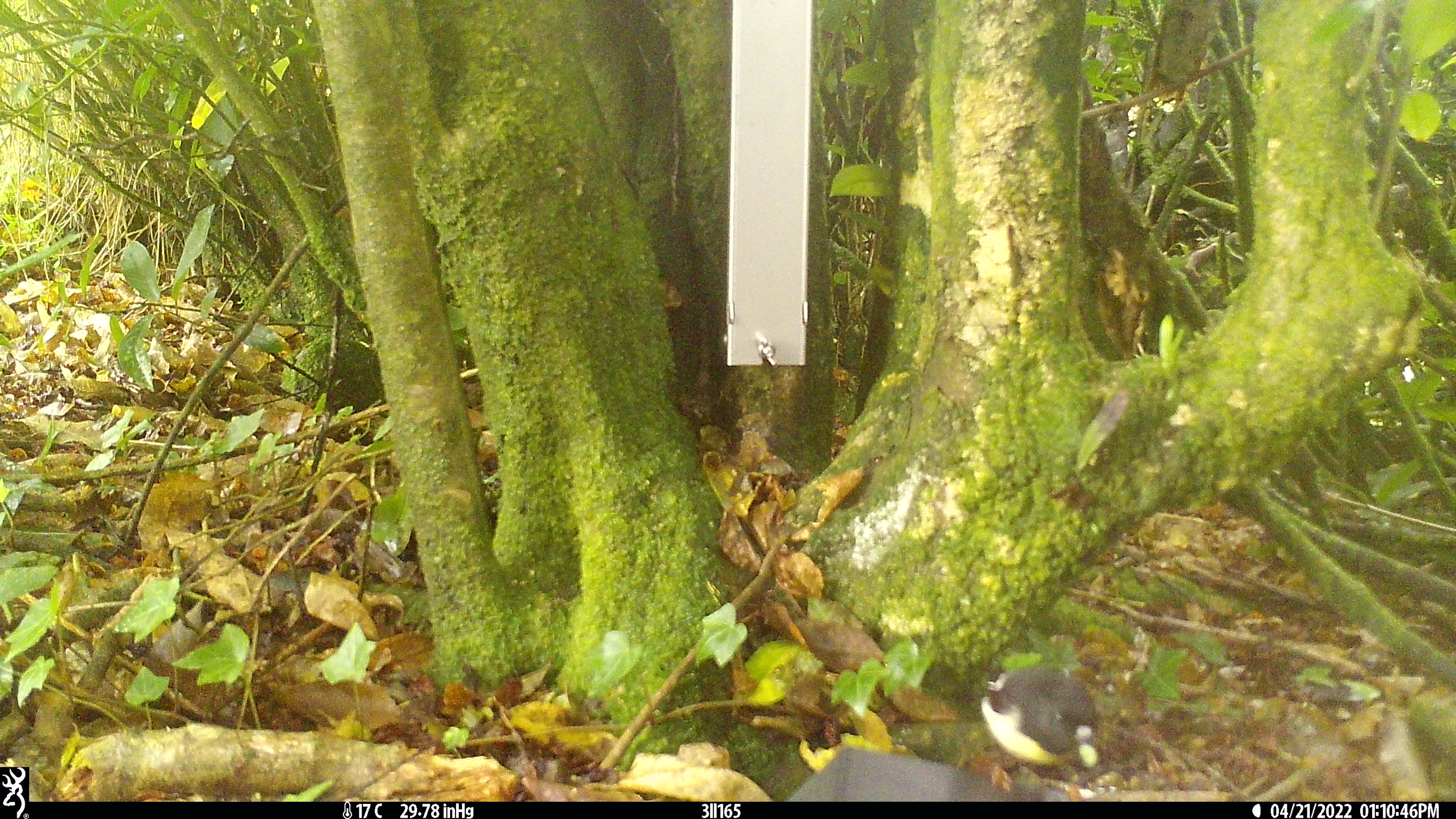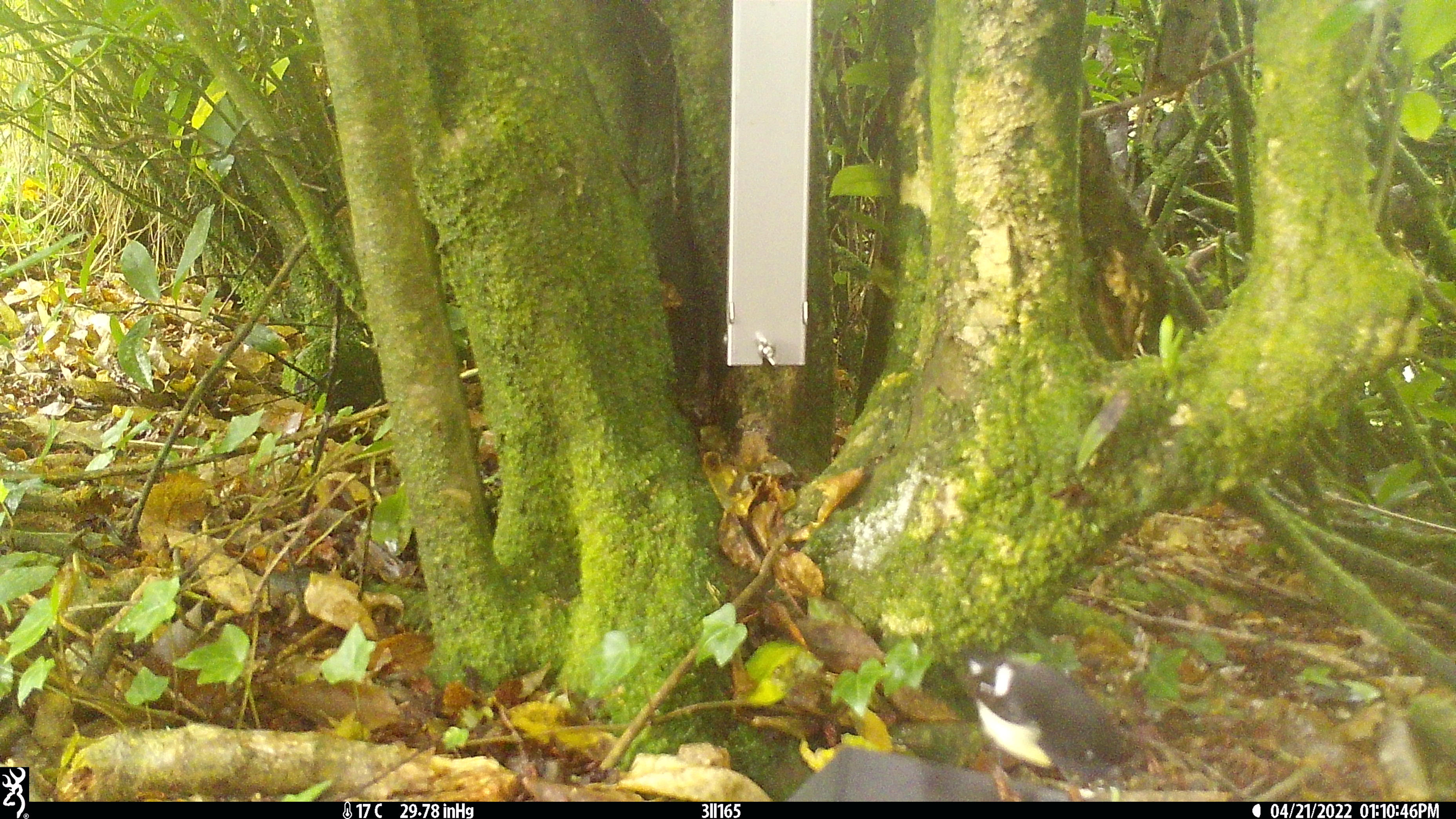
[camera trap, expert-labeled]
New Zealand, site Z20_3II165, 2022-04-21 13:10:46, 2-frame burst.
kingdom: Animalia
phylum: Chordata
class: Aves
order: Passeriformes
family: Petroicidae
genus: Petroica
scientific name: Petroica macrocephala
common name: tomtit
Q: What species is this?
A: Tomtit (Petroica macrocephala).